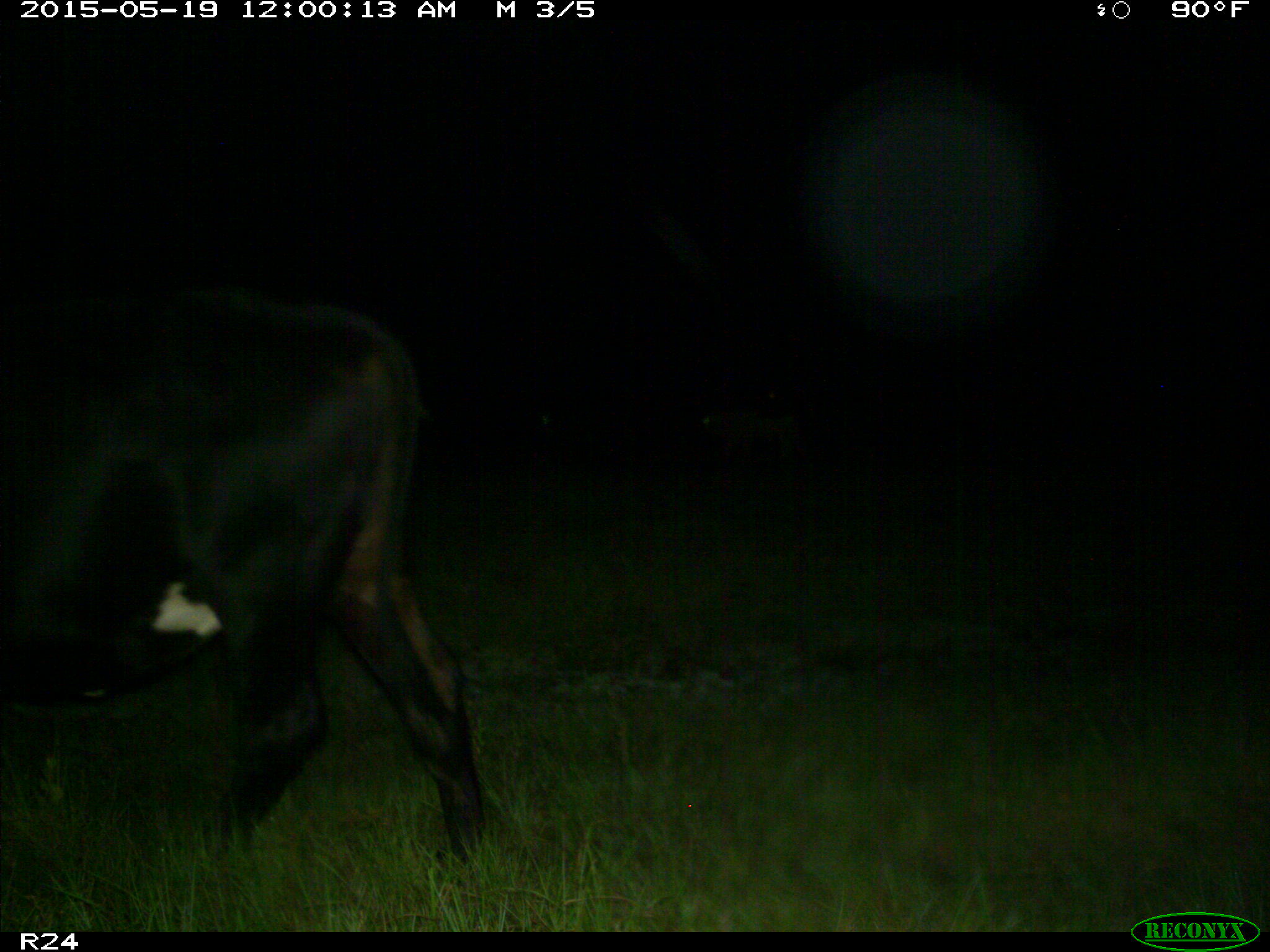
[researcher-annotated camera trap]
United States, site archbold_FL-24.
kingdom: Animalia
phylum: Chordata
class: Mammalia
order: Artiodactyla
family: Bovidae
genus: Bos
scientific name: Bos taurus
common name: domestic cow